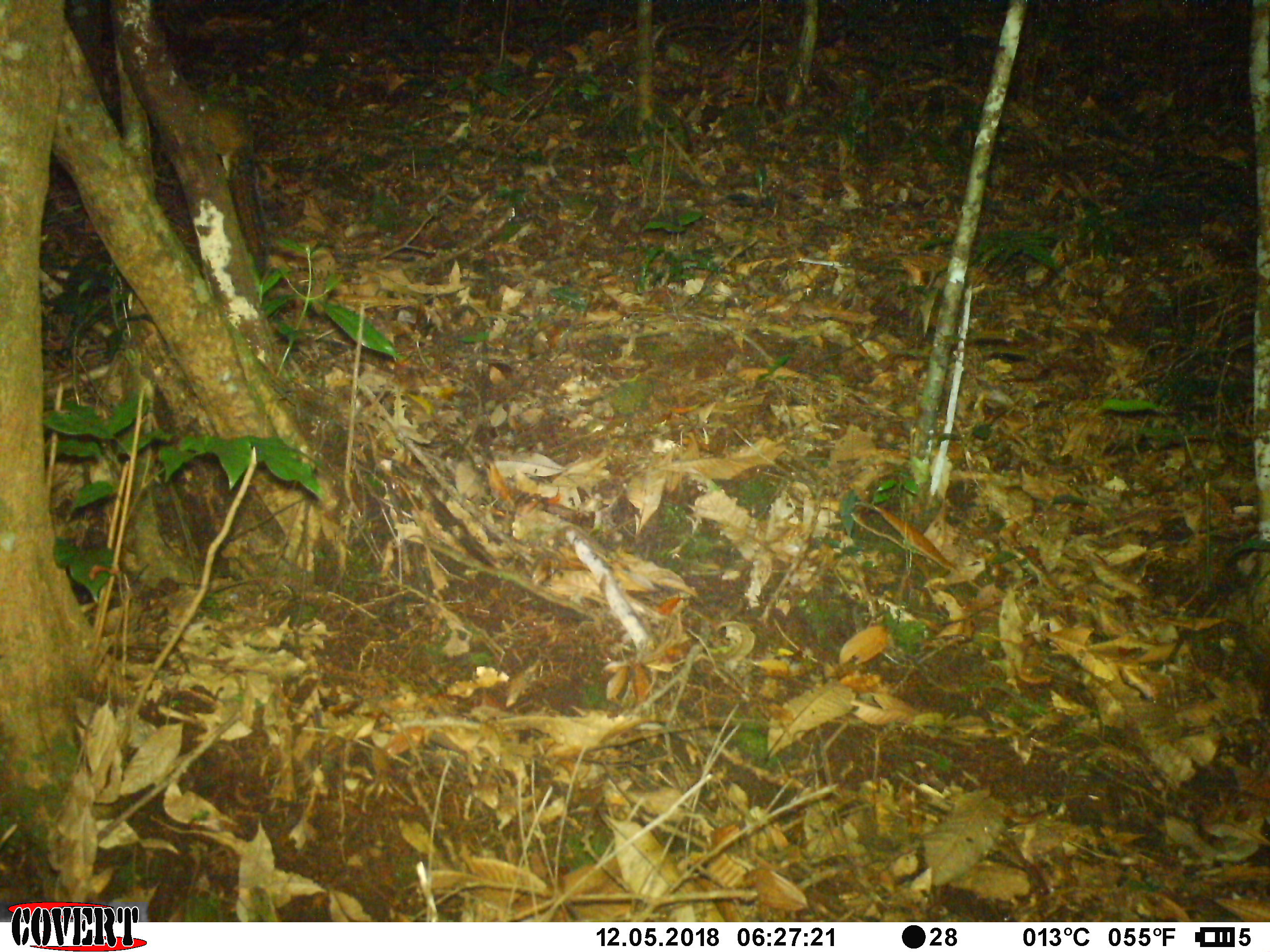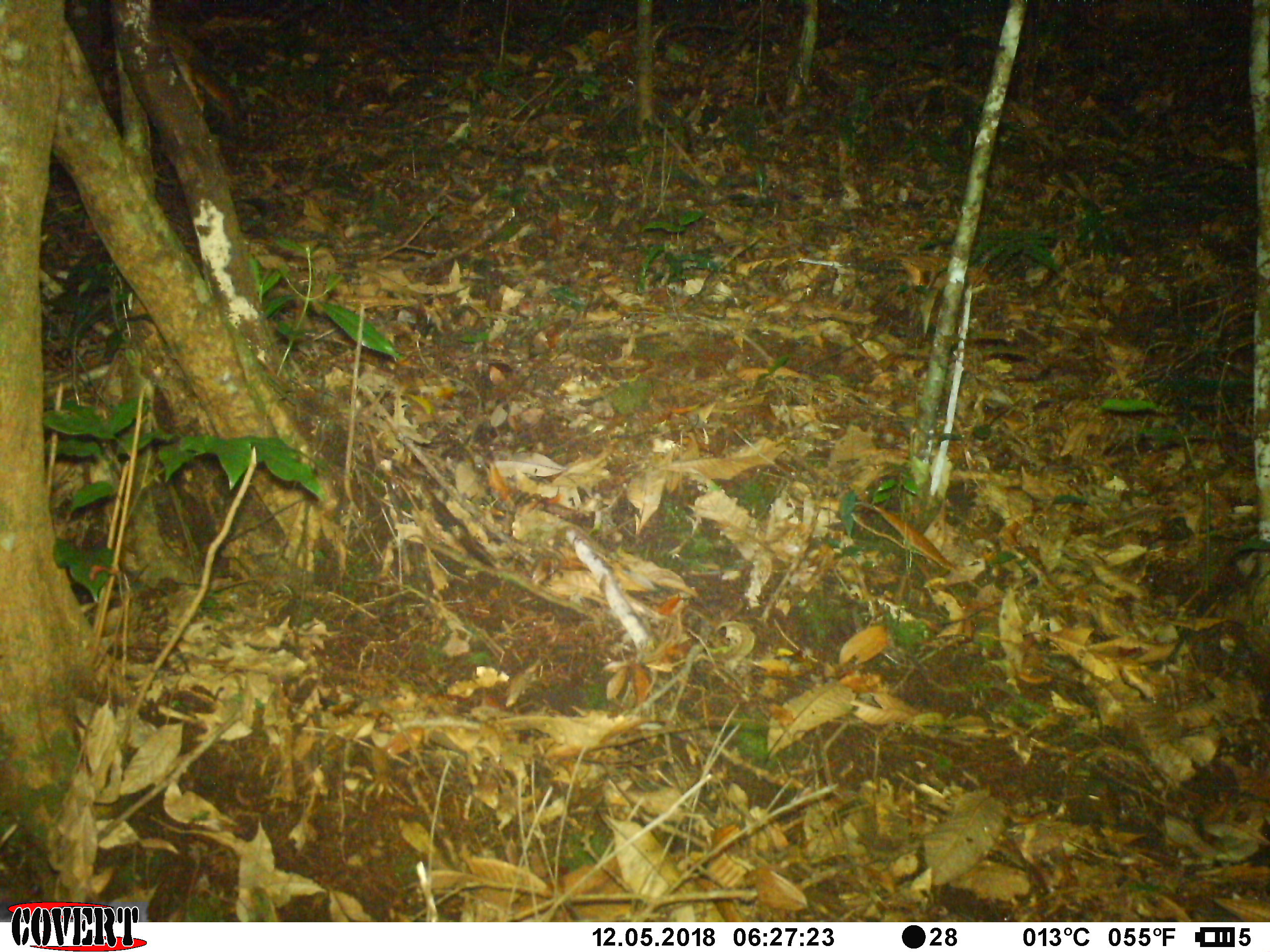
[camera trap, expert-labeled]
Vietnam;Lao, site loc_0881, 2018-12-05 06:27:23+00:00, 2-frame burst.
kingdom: Animalia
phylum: Chordata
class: Mammalia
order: Rodentia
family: Sciuridae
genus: Dremomys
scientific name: Dremomys rufigenis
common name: red-cheeked squirrel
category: red cheeked squirrel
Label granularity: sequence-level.